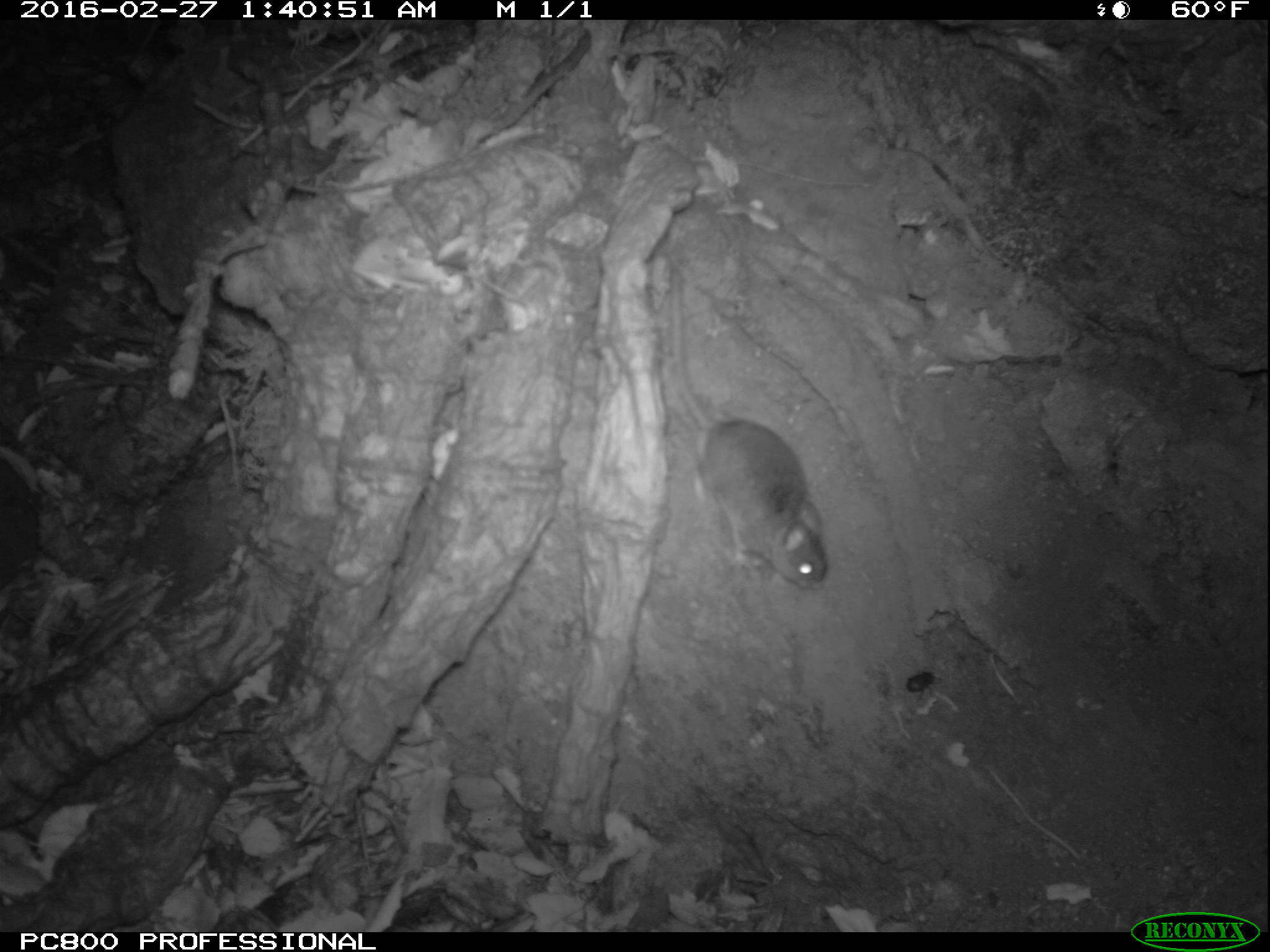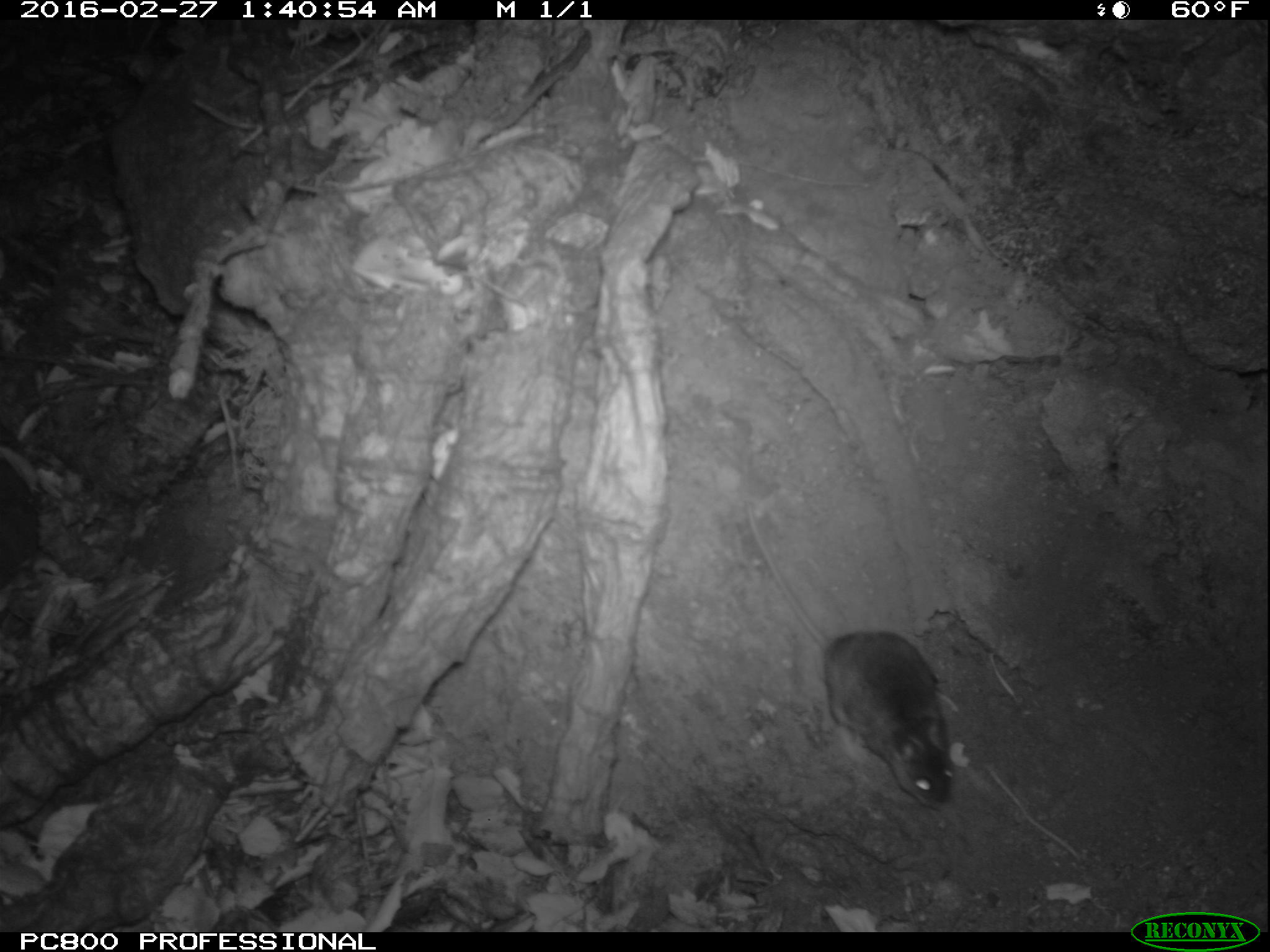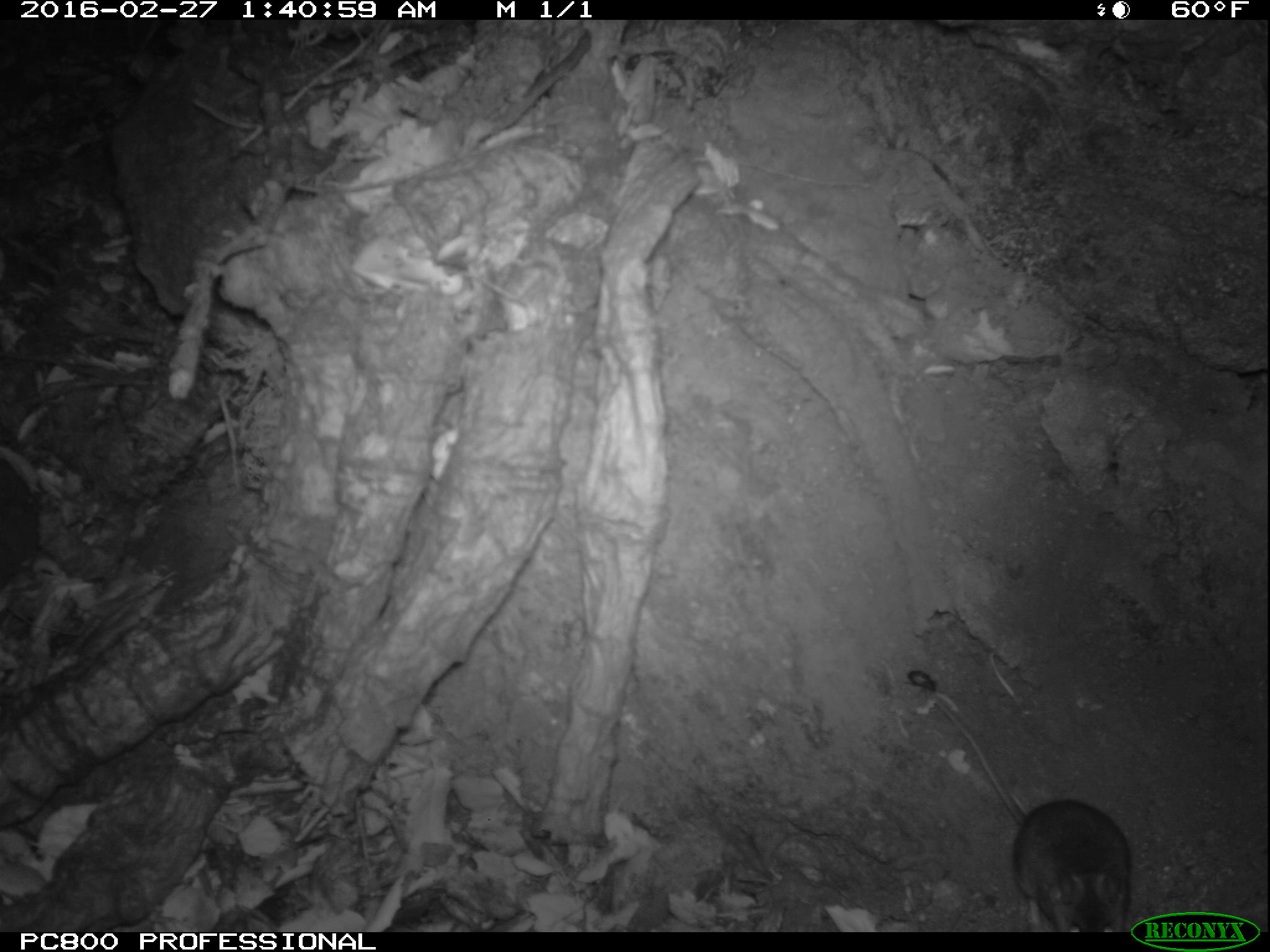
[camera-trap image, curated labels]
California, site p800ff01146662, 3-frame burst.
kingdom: Animalia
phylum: Chordata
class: Mammalia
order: Rodentia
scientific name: Rodentia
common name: rodent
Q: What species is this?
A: Rodent (Rodentia).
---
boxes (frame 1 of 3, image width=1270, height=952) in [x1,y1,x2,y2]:
rodent: [667,263,827,588]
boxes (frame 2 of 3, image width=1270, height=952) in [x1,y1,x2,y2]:
rodent: [738,495,953,811]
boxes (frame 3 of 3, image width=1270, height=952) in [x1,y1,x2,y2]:
rodent: [934,698,1130,932]